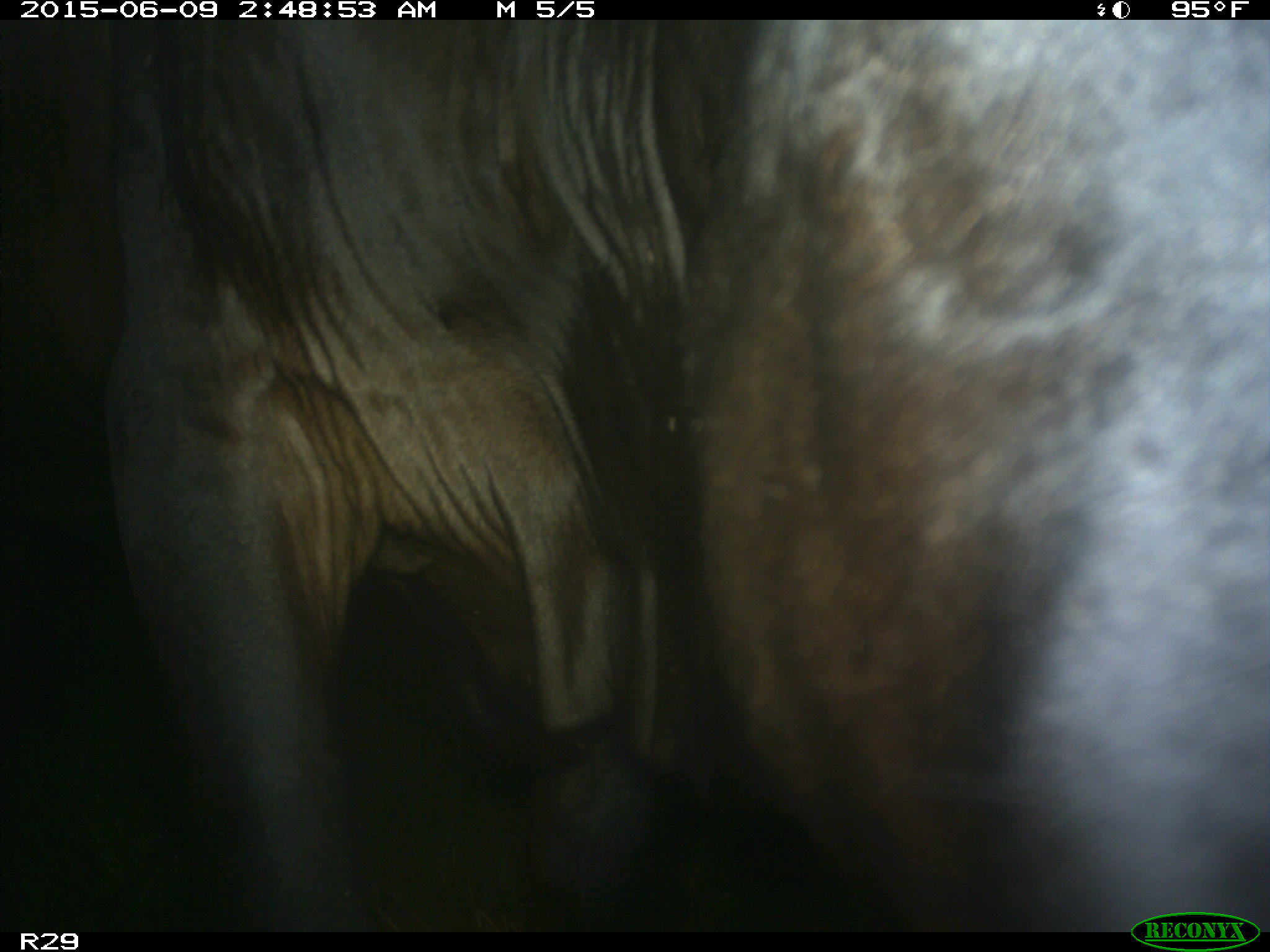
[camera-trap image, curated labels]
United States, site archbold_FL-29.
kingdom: Animalia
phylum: Chordata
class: Mammalia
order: Artiodactyla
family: Bovidae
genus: Bos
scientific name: Bos taurus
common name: domestic cow